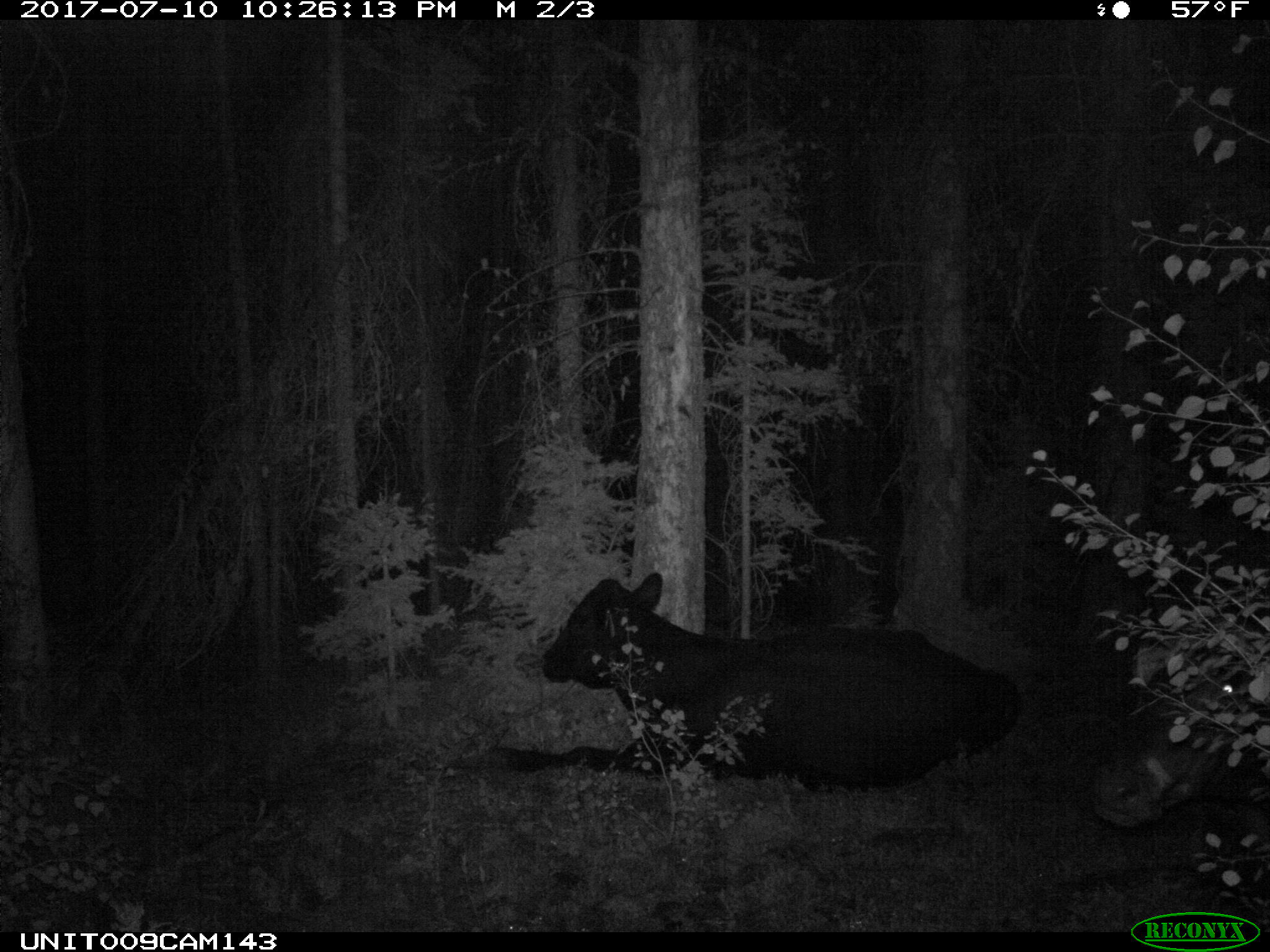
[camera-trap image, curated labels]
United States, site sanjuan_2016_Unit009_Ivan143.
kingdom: Animalia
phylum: Chordata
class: Mammalia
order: Artiodactyla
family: Bovidae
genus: Bos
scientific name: Bos taurus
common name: domestic cow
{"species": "Bos taurus (domestic cow)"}